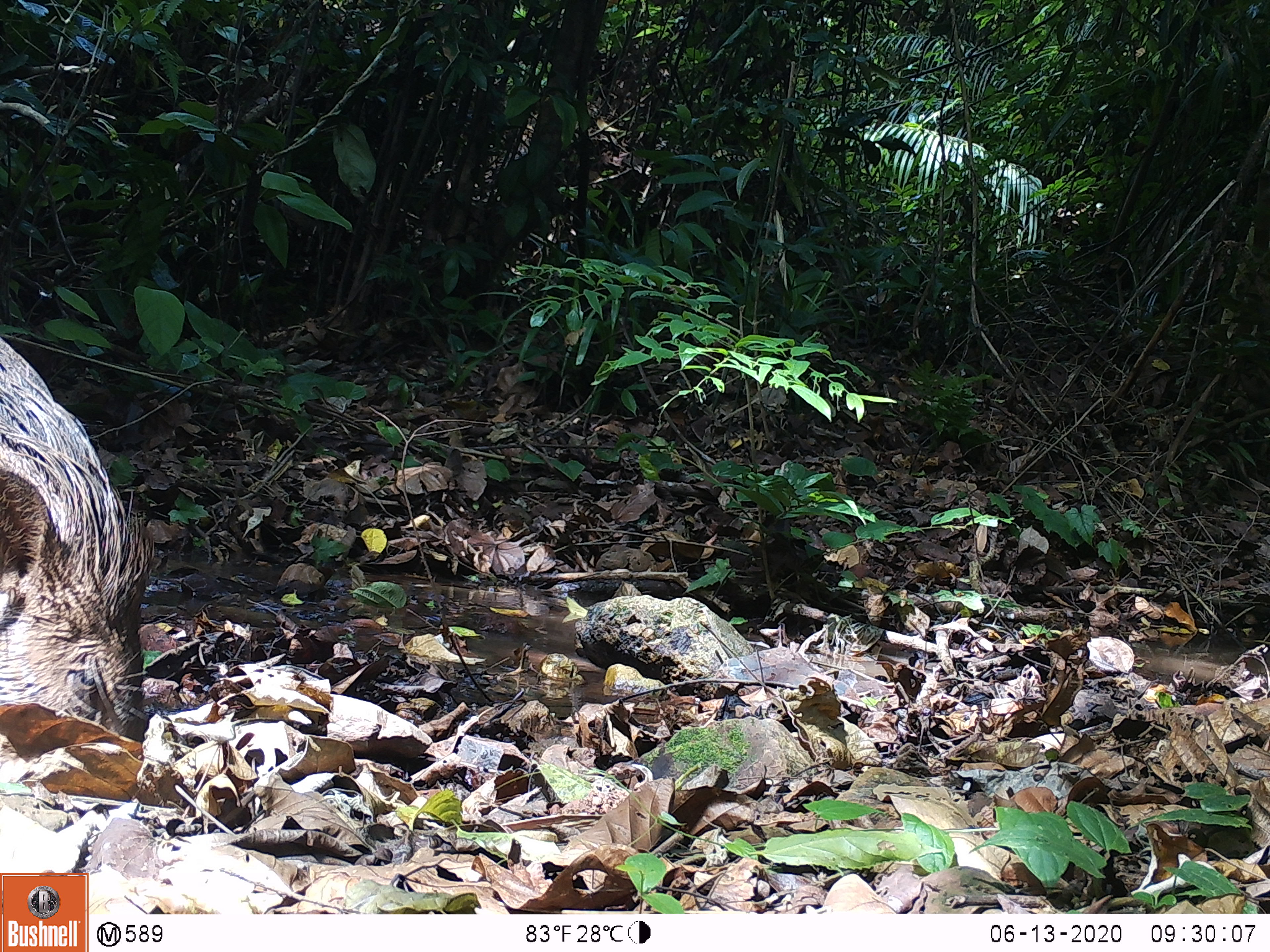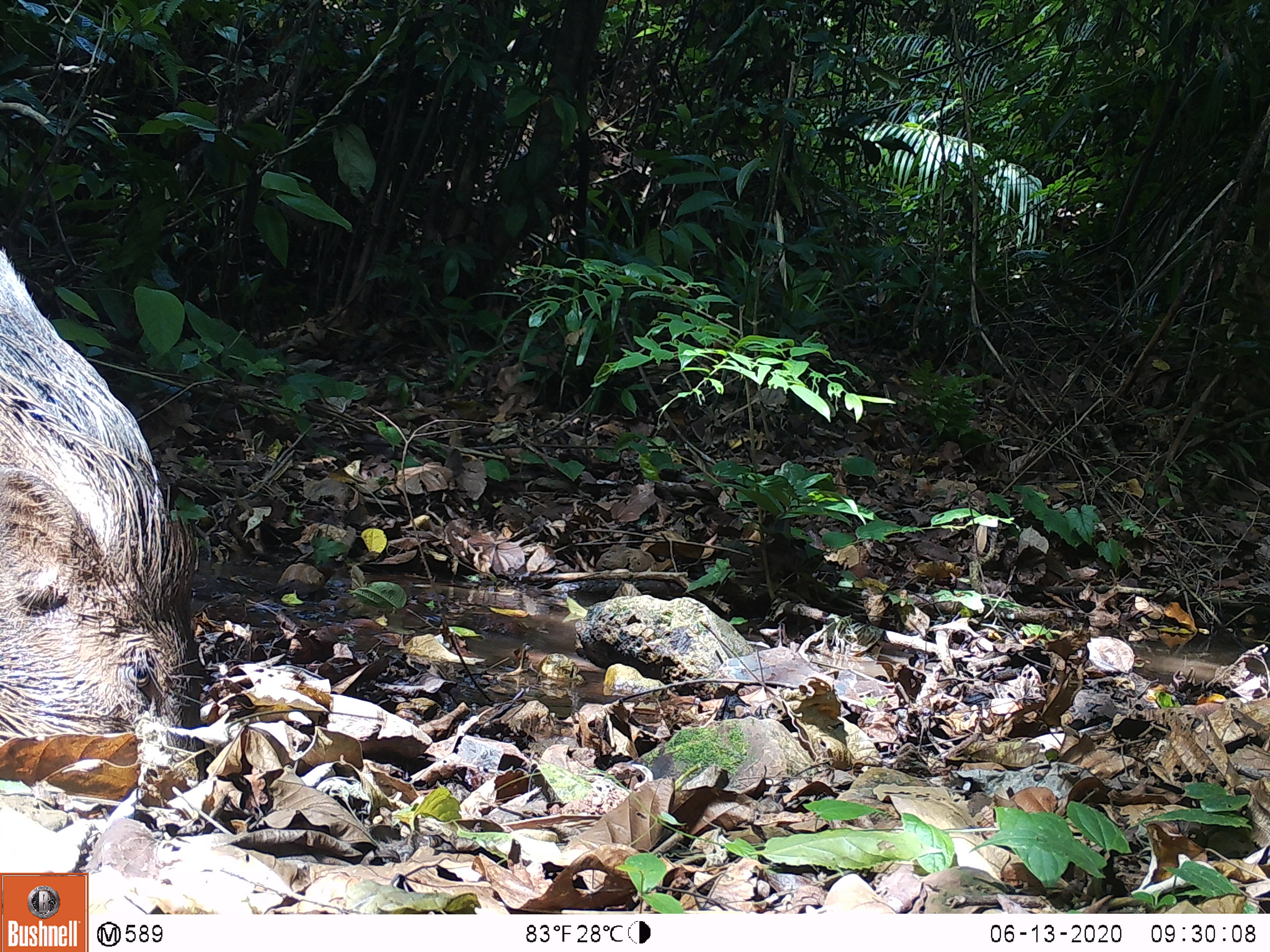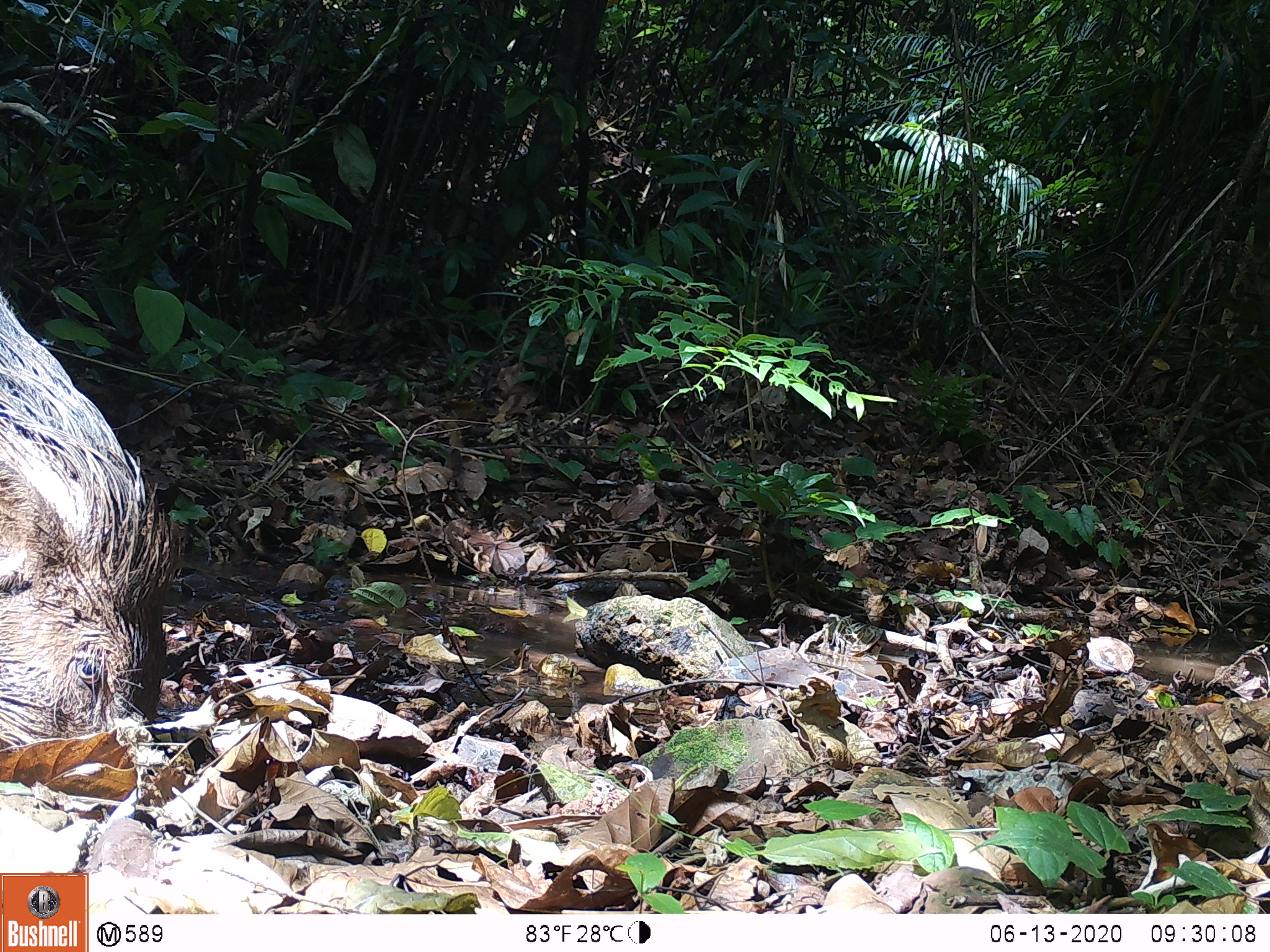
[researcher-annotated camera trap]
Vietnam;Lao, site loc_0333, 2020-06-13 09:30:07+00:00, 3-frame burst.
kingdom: Animalia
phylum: Chordata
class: Mammalia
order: Artiodactyla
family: Suidae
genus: Sus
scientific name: Sus scrofa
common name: eurasian wild pig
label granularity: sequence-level